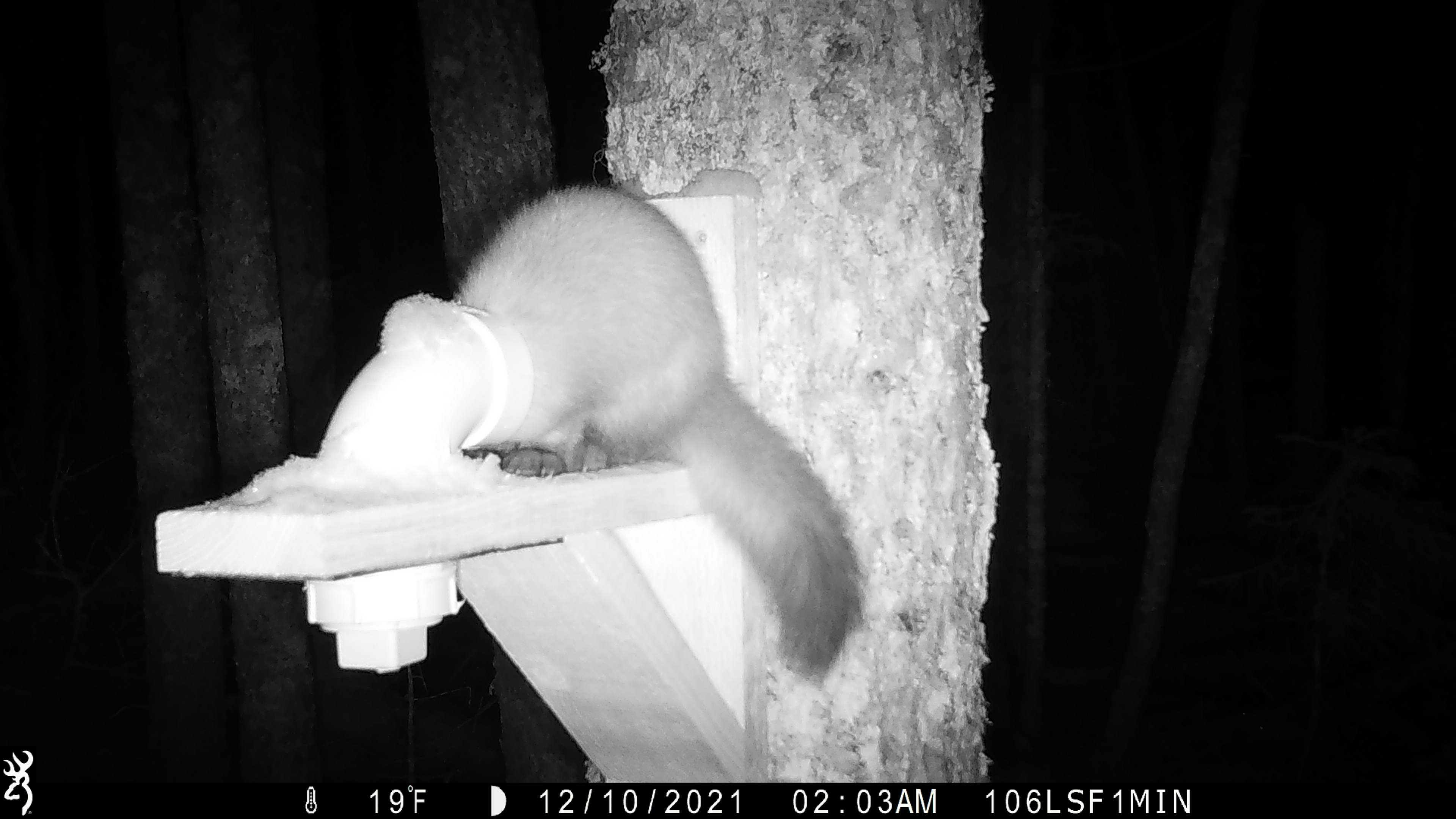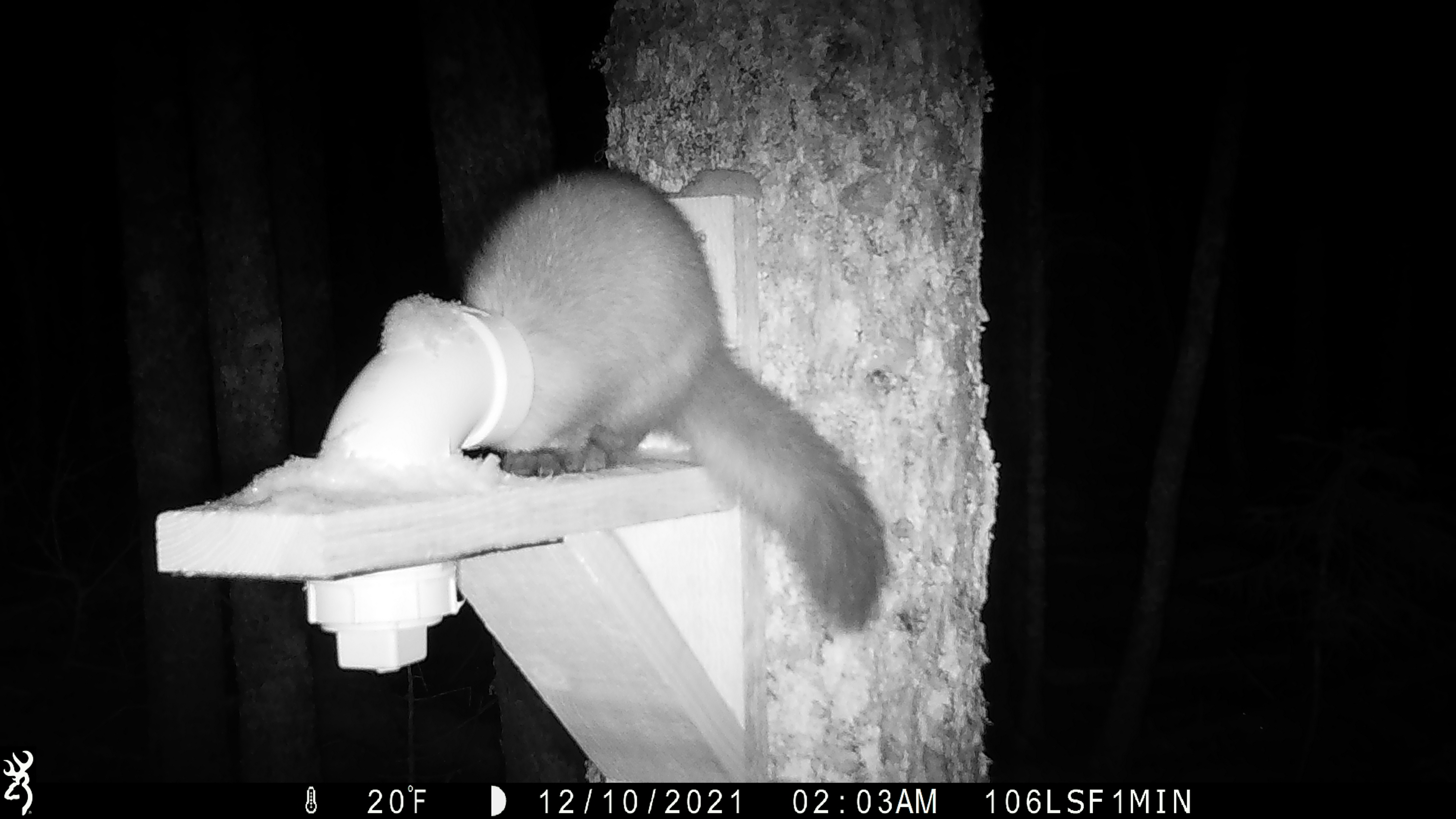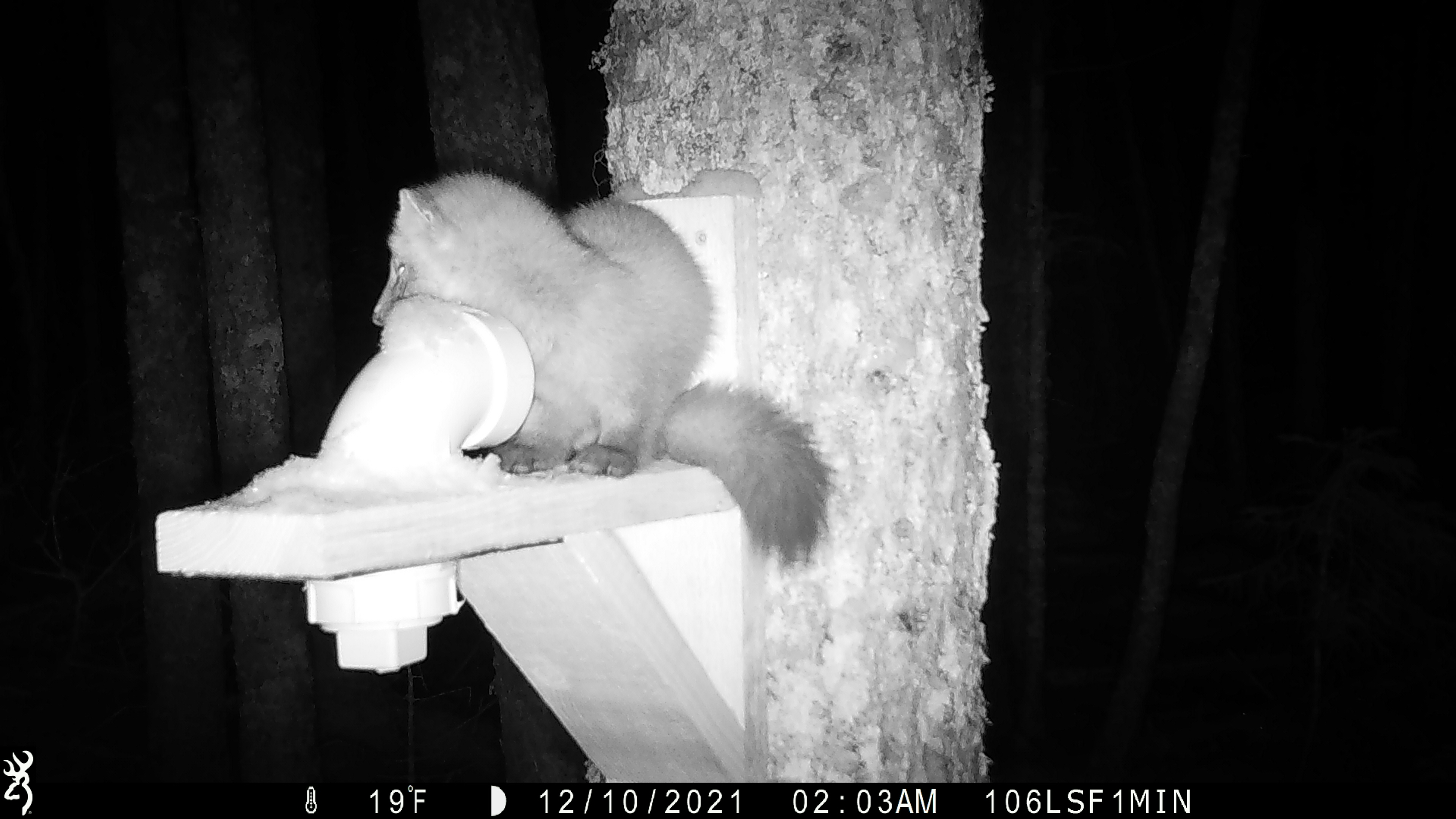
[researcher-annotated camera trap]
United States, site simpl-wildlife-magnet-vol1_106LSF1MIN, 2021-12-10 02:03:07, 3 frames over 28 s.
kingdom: Animalia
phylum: Chordata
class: Mammalia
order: Carnivora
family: Mustelidae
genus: Martes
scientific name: Martes americana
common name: american marten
American marten (Martes americana).